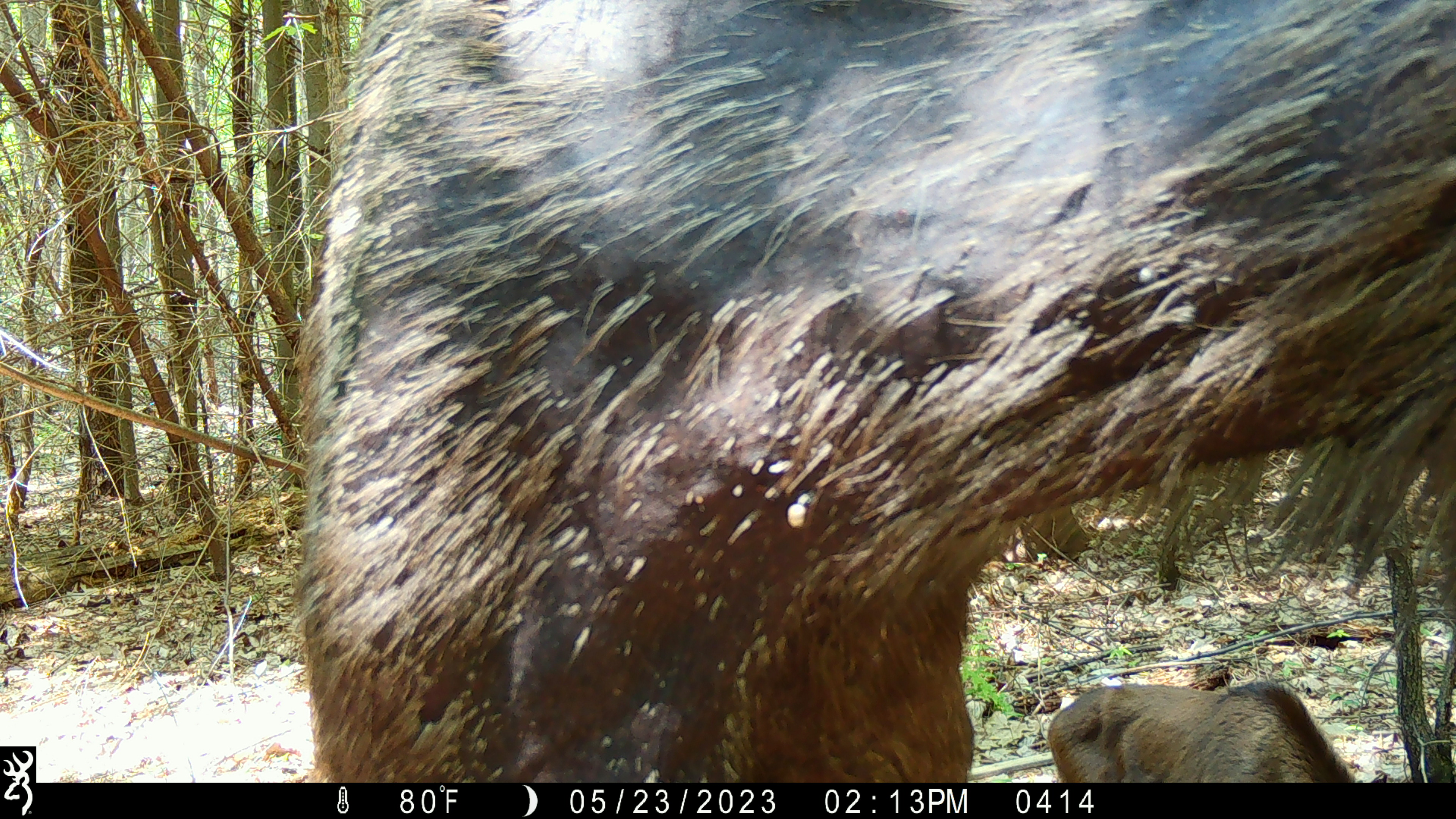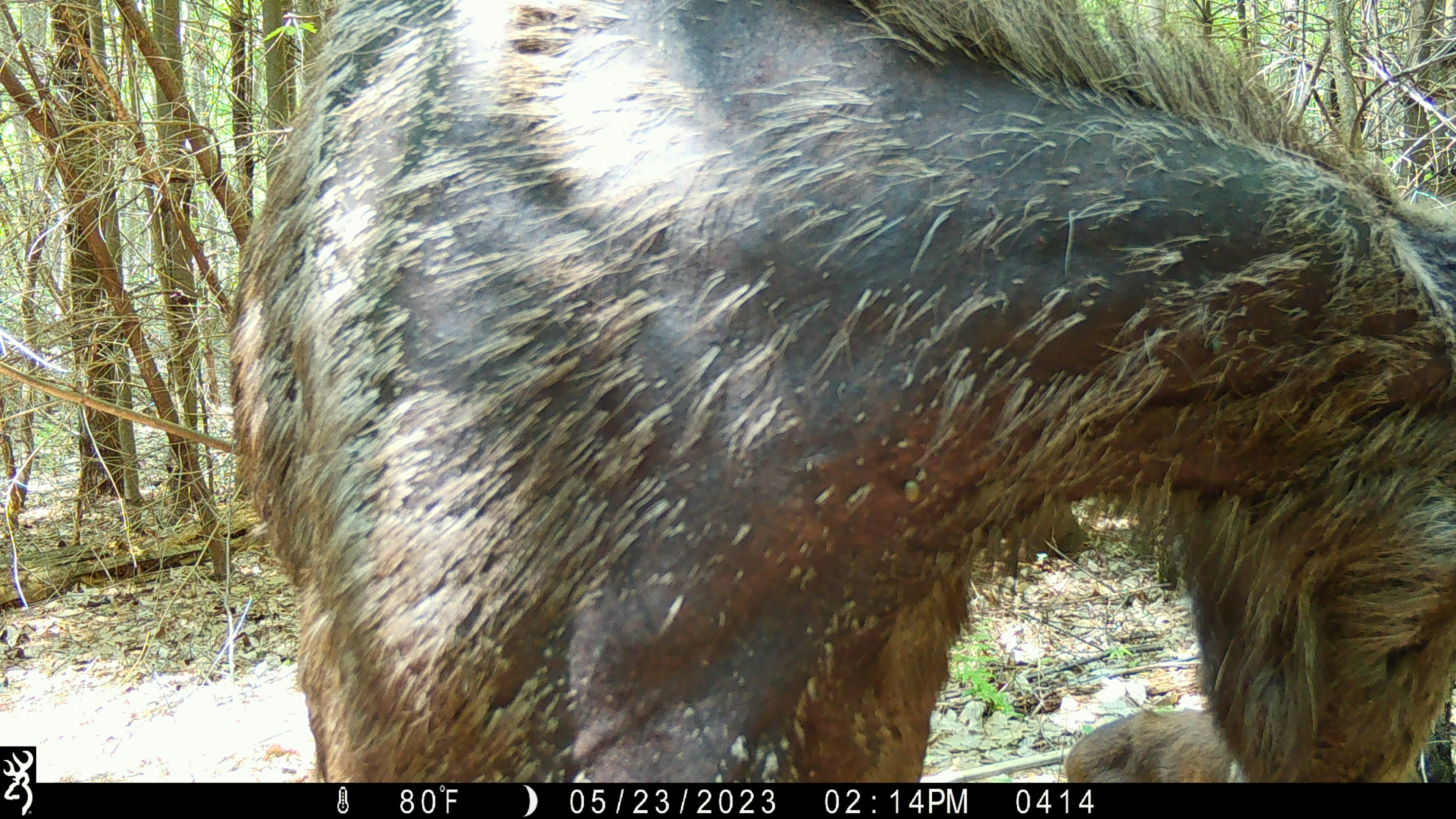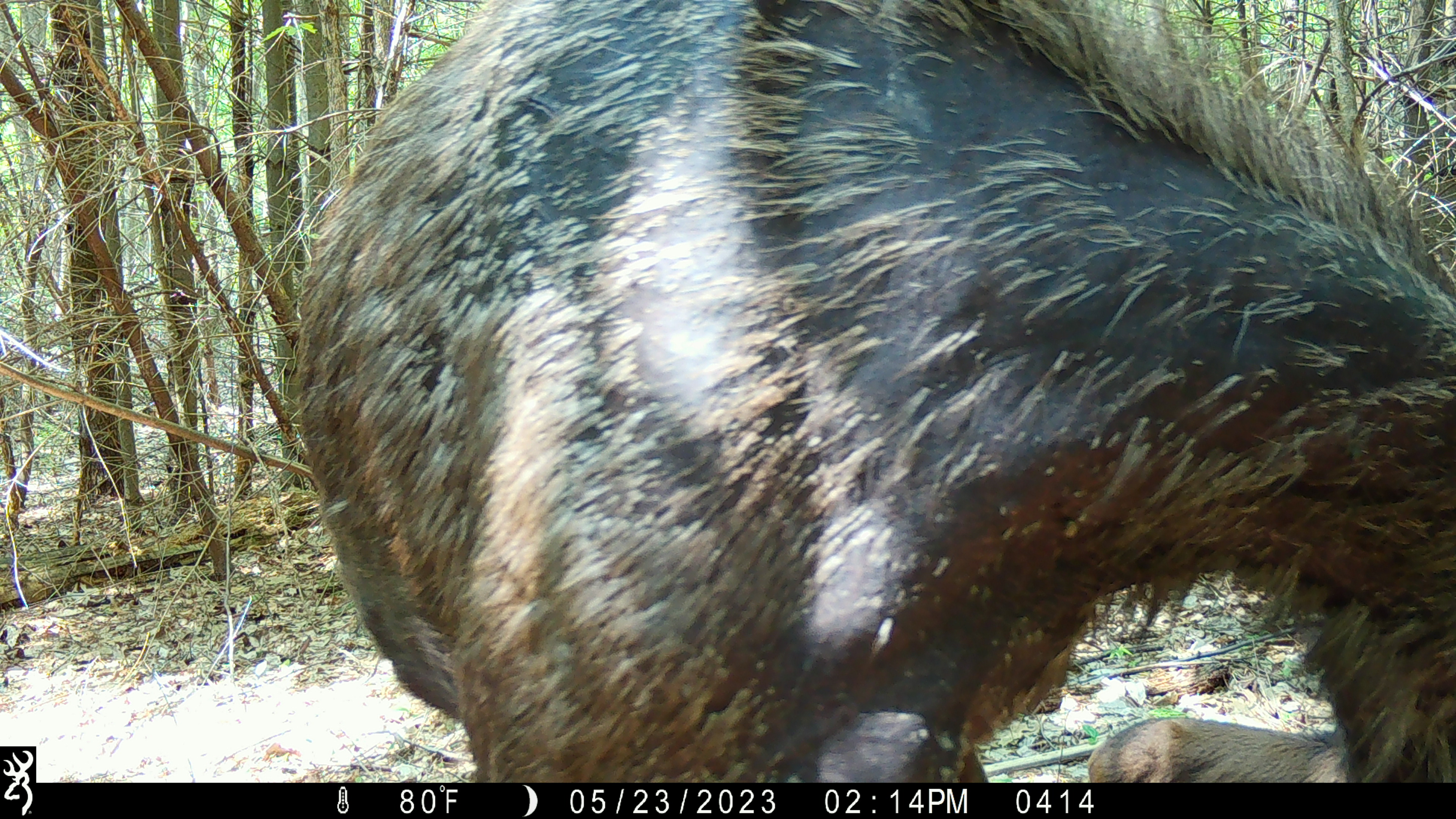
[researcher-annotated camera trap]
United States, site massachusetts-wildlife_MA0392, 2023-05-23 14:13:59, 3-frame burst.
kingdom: Animalia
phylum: Chordata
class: Mammalia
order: Artiodactyla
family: Cervidae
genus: Alces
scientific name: Alces alces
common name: moose